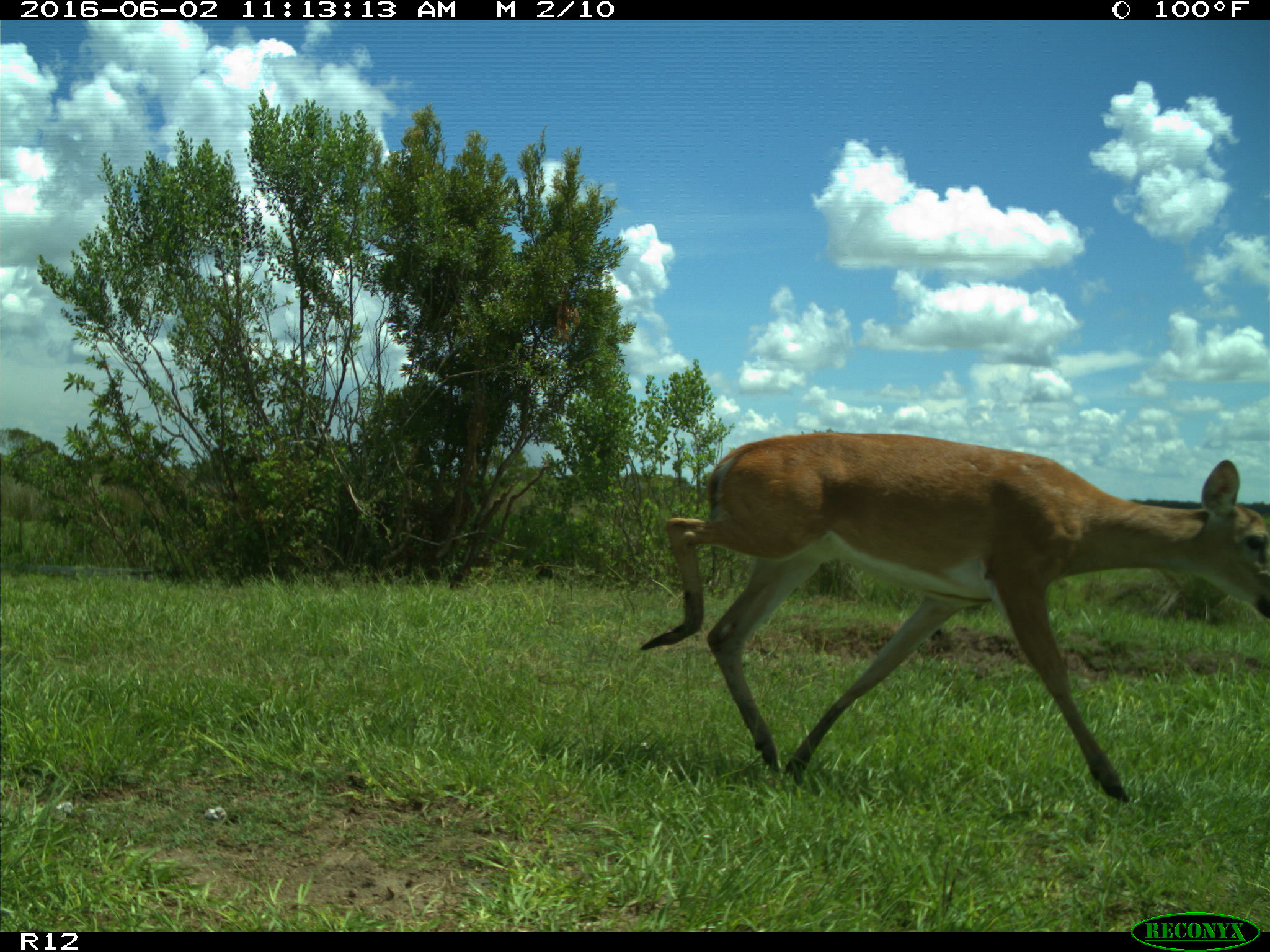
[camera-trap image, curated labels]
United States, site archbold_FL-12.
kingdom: Animalia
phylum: Chordata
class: Mammalia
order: Artiodactyla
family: Cervidae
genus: Odocoileus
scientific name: Odocoileus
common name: deer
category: unidentified deer